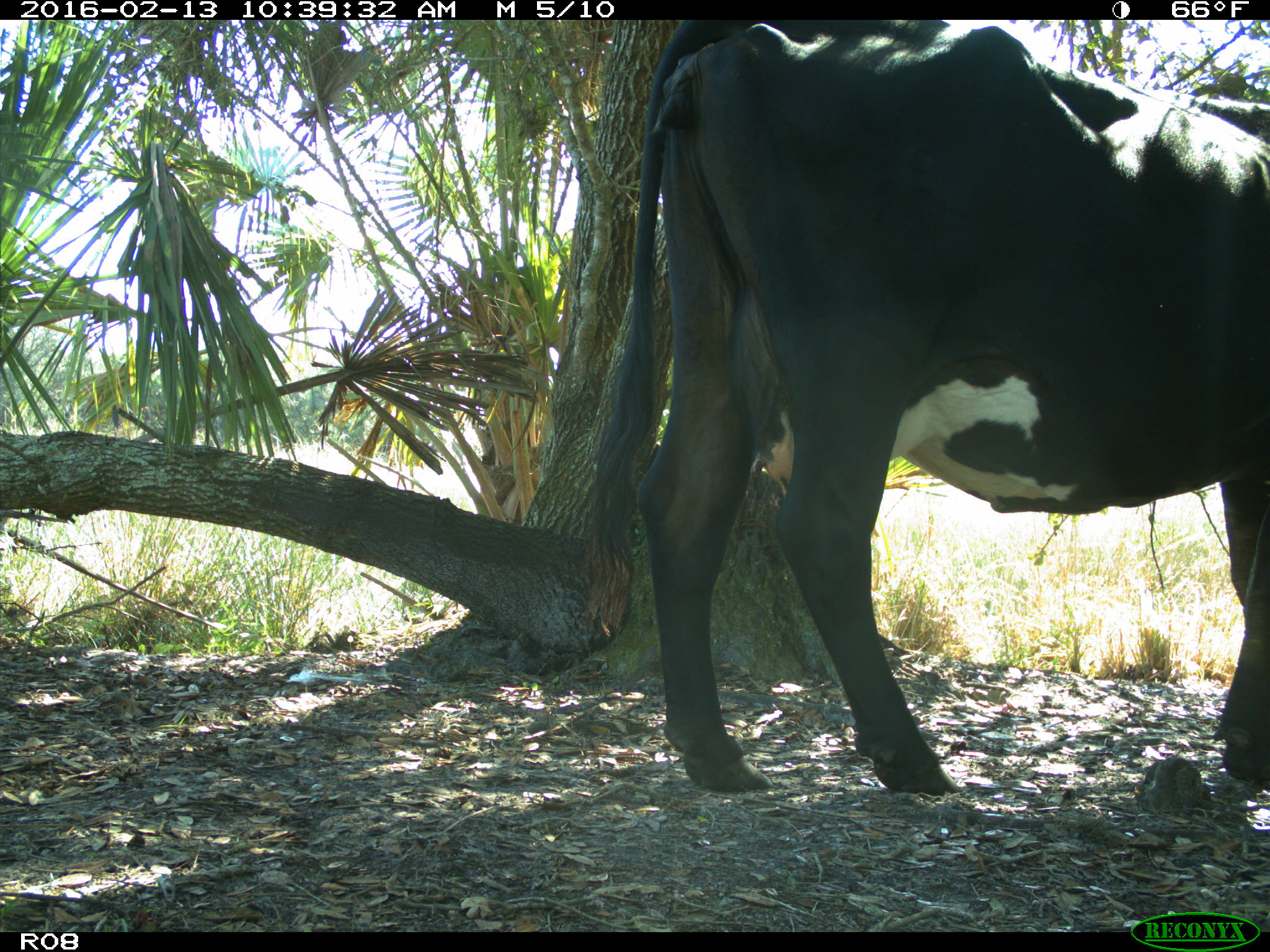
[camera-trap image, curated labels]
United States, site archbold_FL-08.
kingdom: Animalia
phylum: Chordata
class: Mammalia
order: Artiodactyla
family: Bovidae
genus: Bos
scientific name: Bos taurus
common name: domestic cow